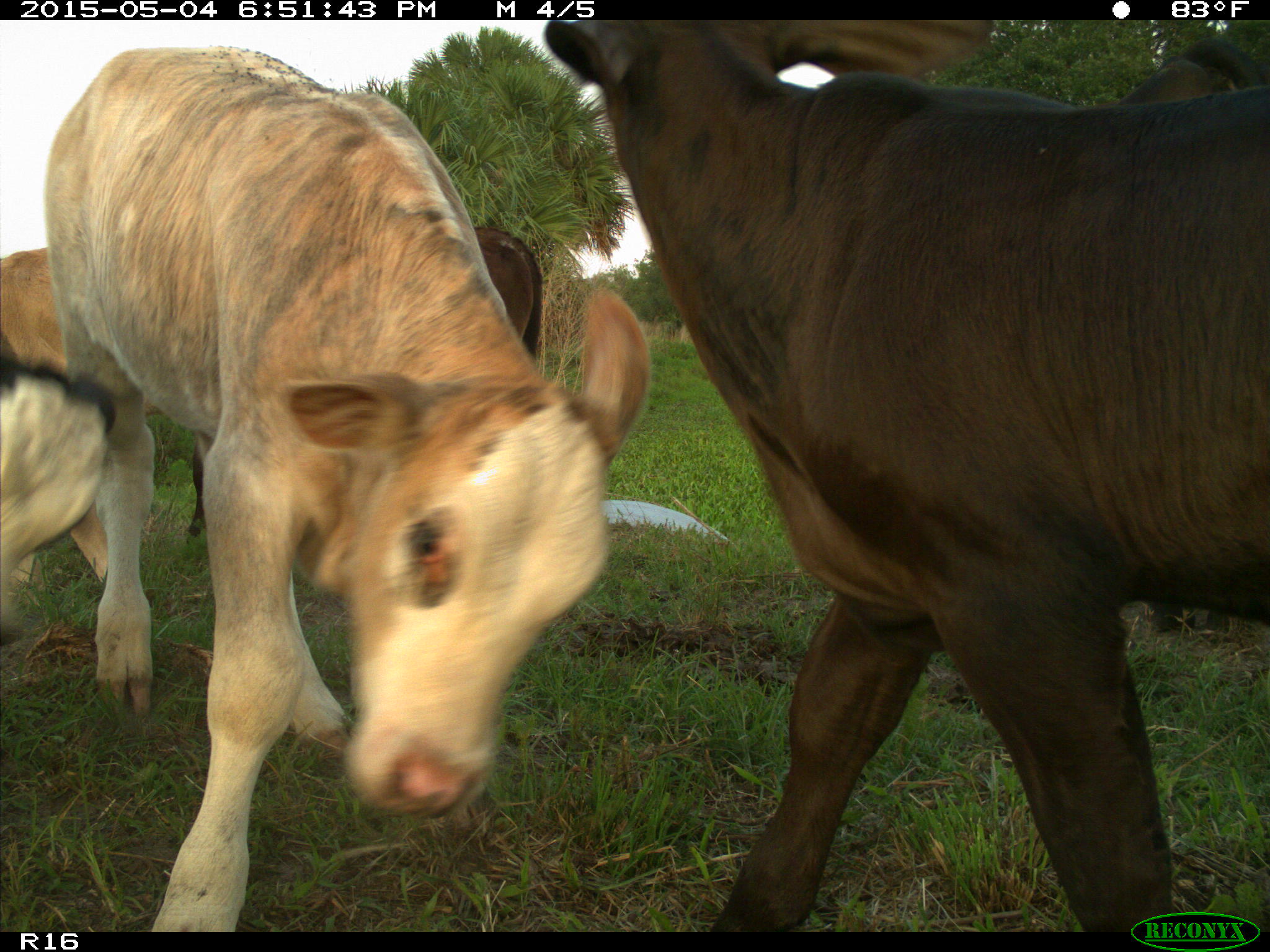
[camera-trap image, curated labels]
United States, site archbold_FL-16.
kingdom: Animalia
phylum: Chordata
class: Mammalia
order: Artiodactyla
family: Bovidae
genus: Bos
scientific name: Bos taurus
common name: domestic cow